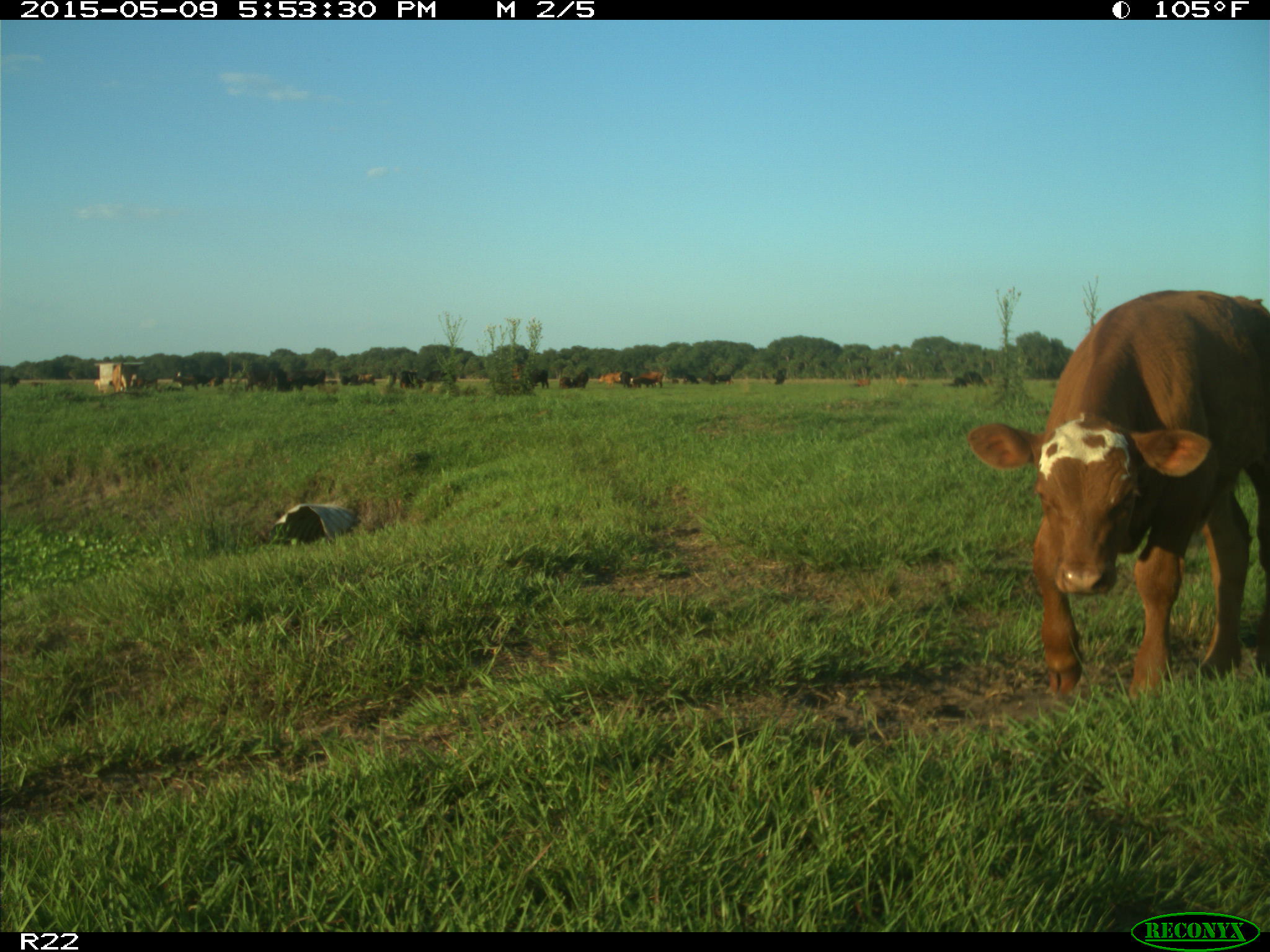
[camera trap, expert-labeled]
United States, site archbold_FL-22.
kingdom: Animalia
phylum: Chordata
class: Mammalia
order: Artiodactyla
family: Bovidae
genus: Bos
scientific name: Bos taurus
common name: domestic cow